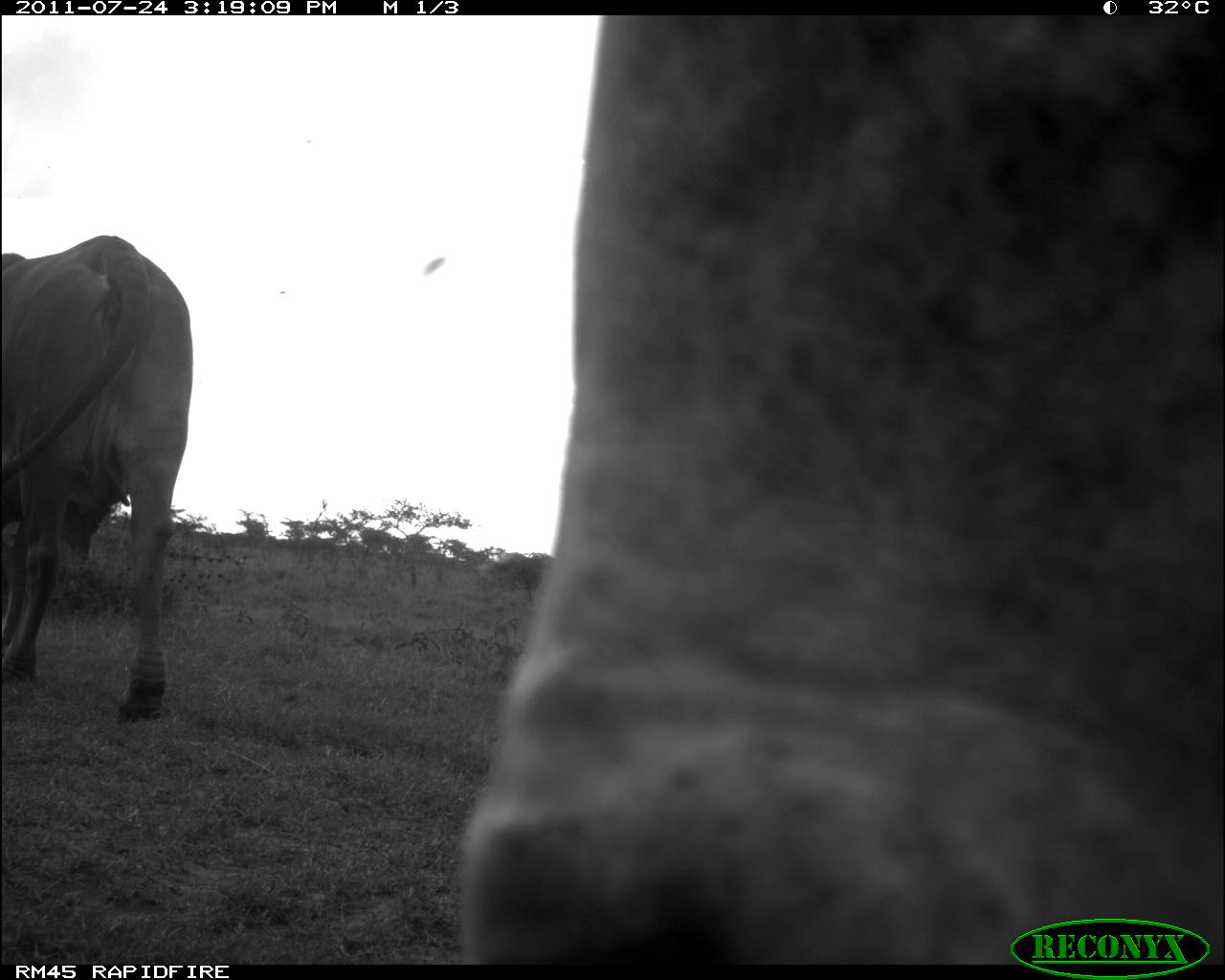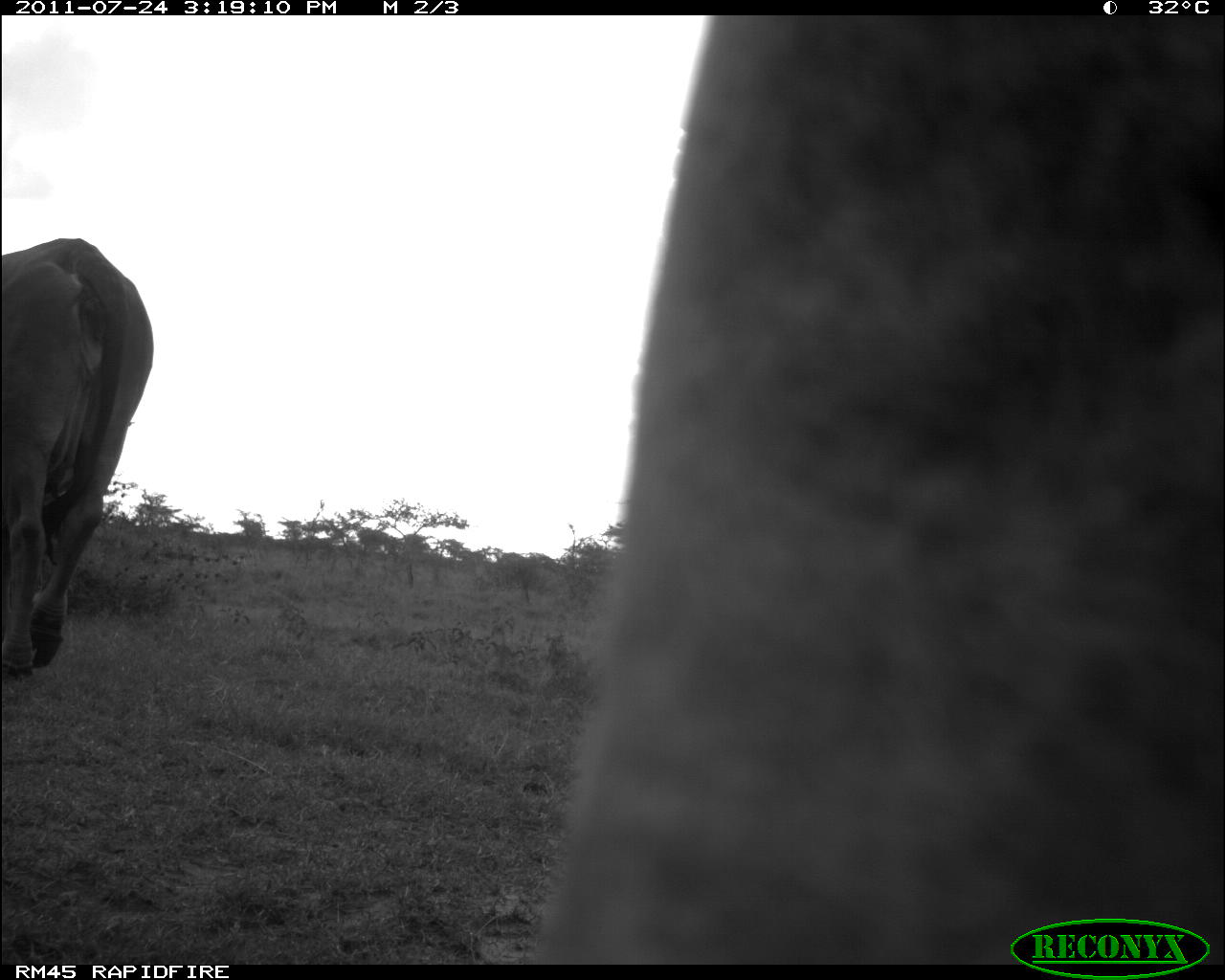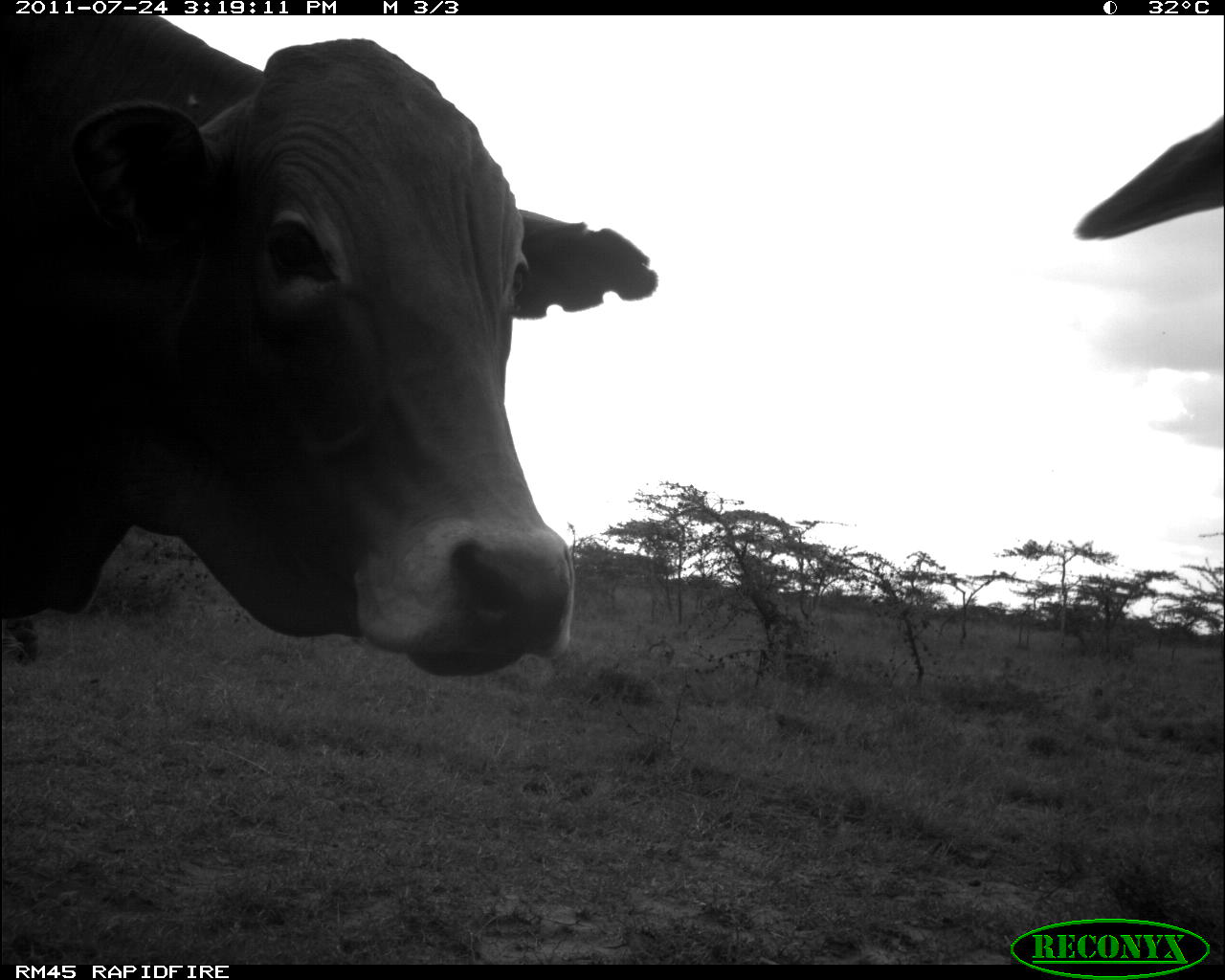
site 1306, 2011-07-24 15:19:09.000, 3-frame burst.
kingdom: Animalia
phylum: Chordata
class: Mammalia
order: Artiodactyla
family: Bovidae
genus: Bos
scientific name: Bos taurus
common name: domestic cattle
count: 2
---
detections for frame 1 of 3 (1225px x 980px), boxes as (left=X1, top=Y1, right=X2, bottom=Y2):
bos taurus: (left=453, top=14, right=1225, bottom=962); (left=0, top=234, right=197, bottom=727); (left=450, top=15, right=457, bottom=21)